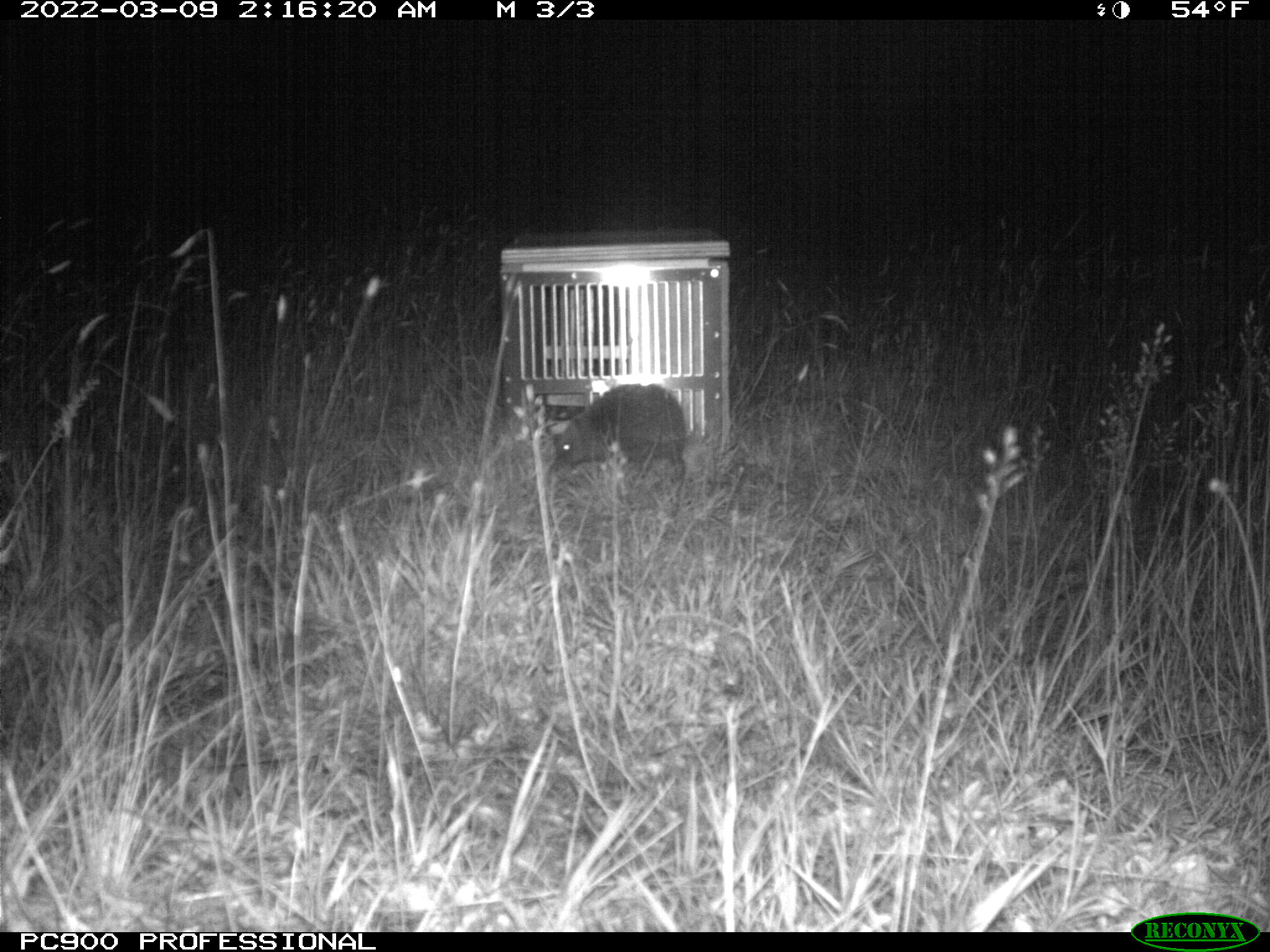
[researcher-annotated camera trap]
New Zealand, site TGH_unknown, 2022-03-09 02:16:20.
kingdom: Animalia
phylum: Chordata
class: Mammalia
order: Eulipotyphla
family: Erinaceidae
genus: Erinaceus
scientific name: Erinaceus europaeus europaeus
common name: european hedgehog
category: hedgehog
Hedgehog (european hedgehog) (Erinaceus europaeus europaeus).